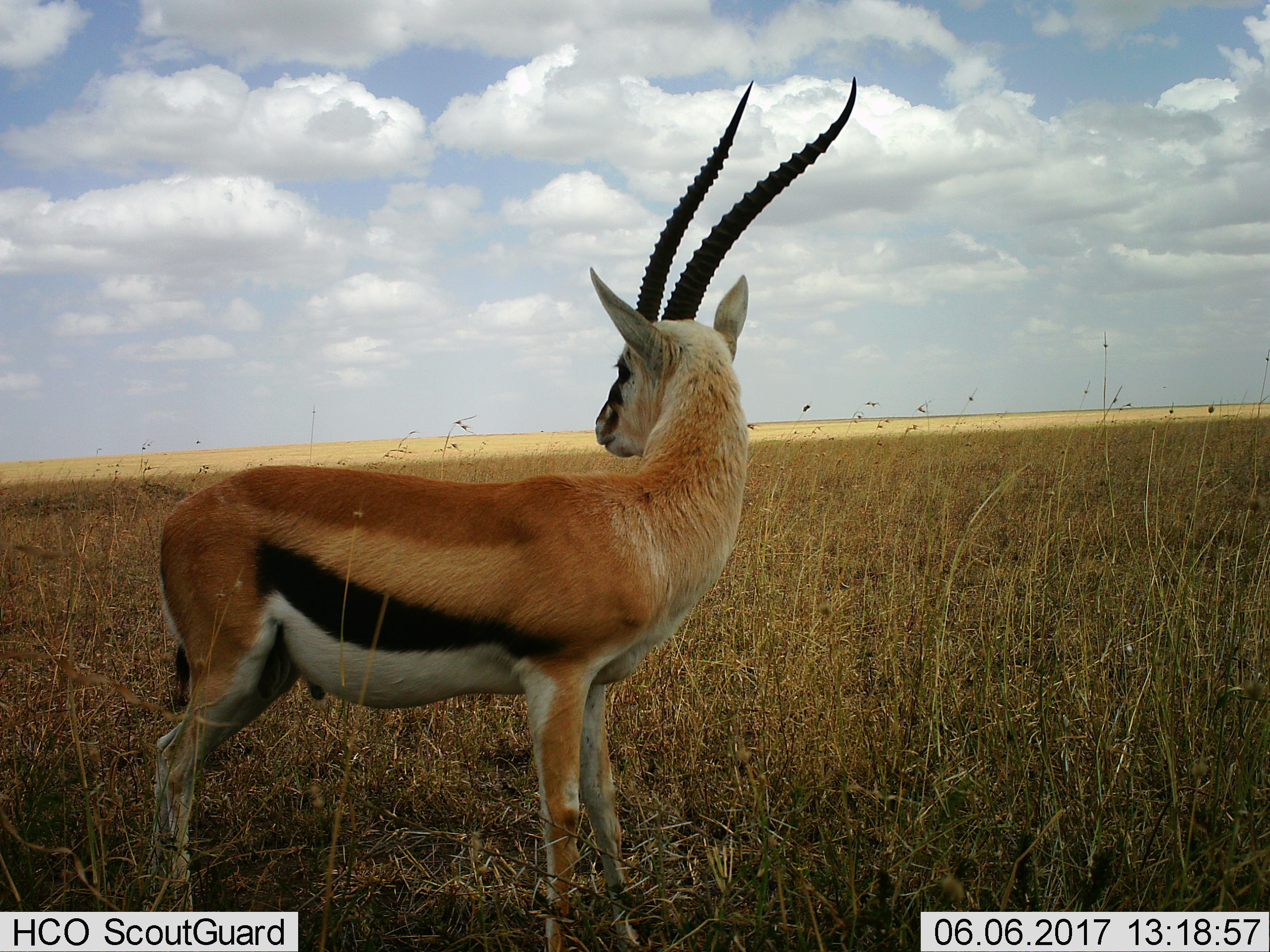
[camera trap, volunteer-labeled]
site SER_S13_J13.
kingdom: Animalia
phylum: Chordata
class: Mammalia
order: Artiodactyla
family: Bovidae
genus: Eudorcas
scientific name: Eudorcas thomsonii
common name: thomson's gazelle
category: gazellethomsons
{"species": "gazellethomsons (thomson's gazelle) (Eudorcas thomsonii)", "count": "1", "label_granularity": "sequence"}